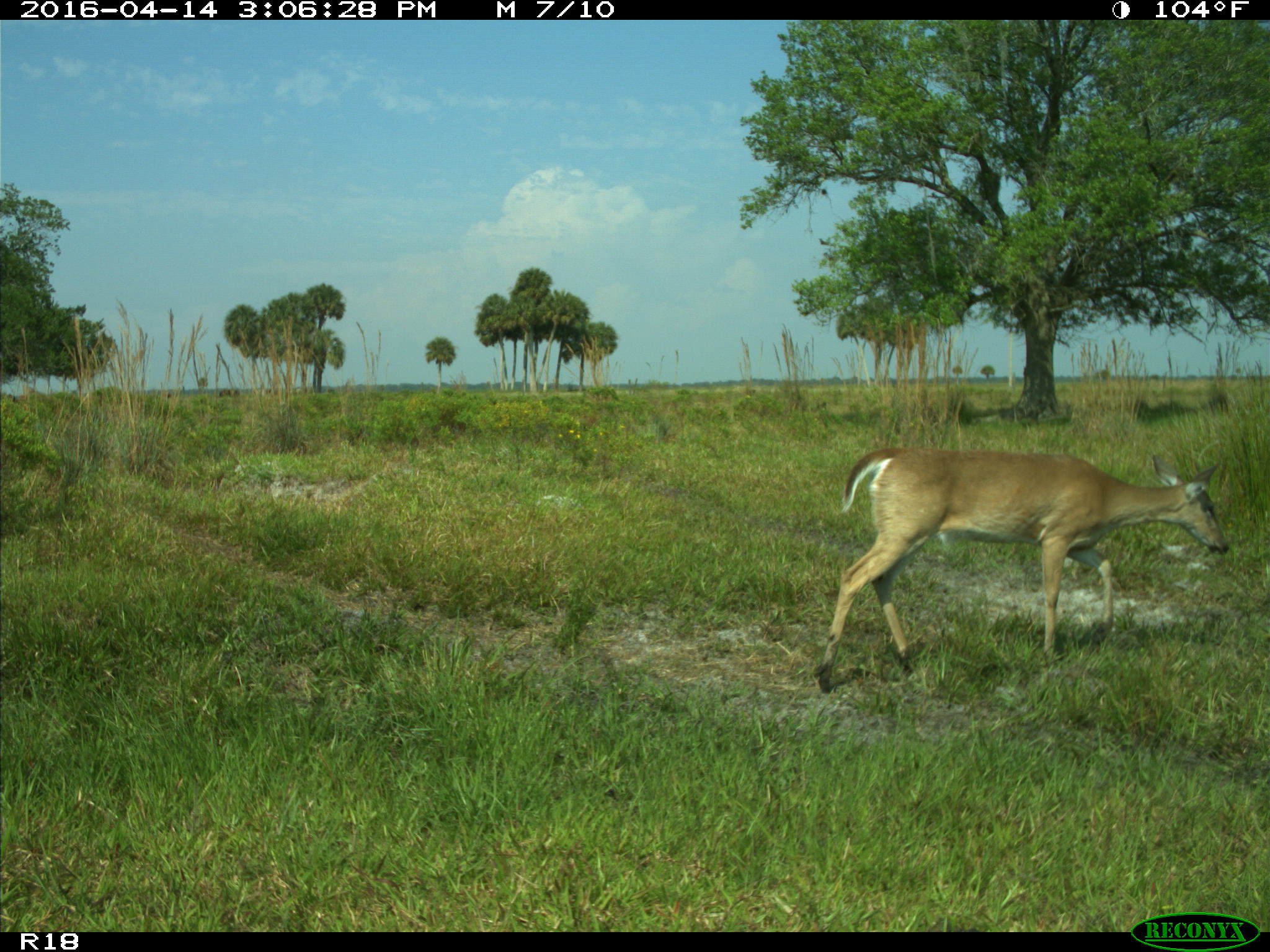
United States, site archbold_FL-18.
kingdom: Animalia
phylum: Chordata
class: Mammalia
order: Artiodactyla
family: Bovidae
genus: Bos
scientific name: Bos taurus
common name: domestic cow